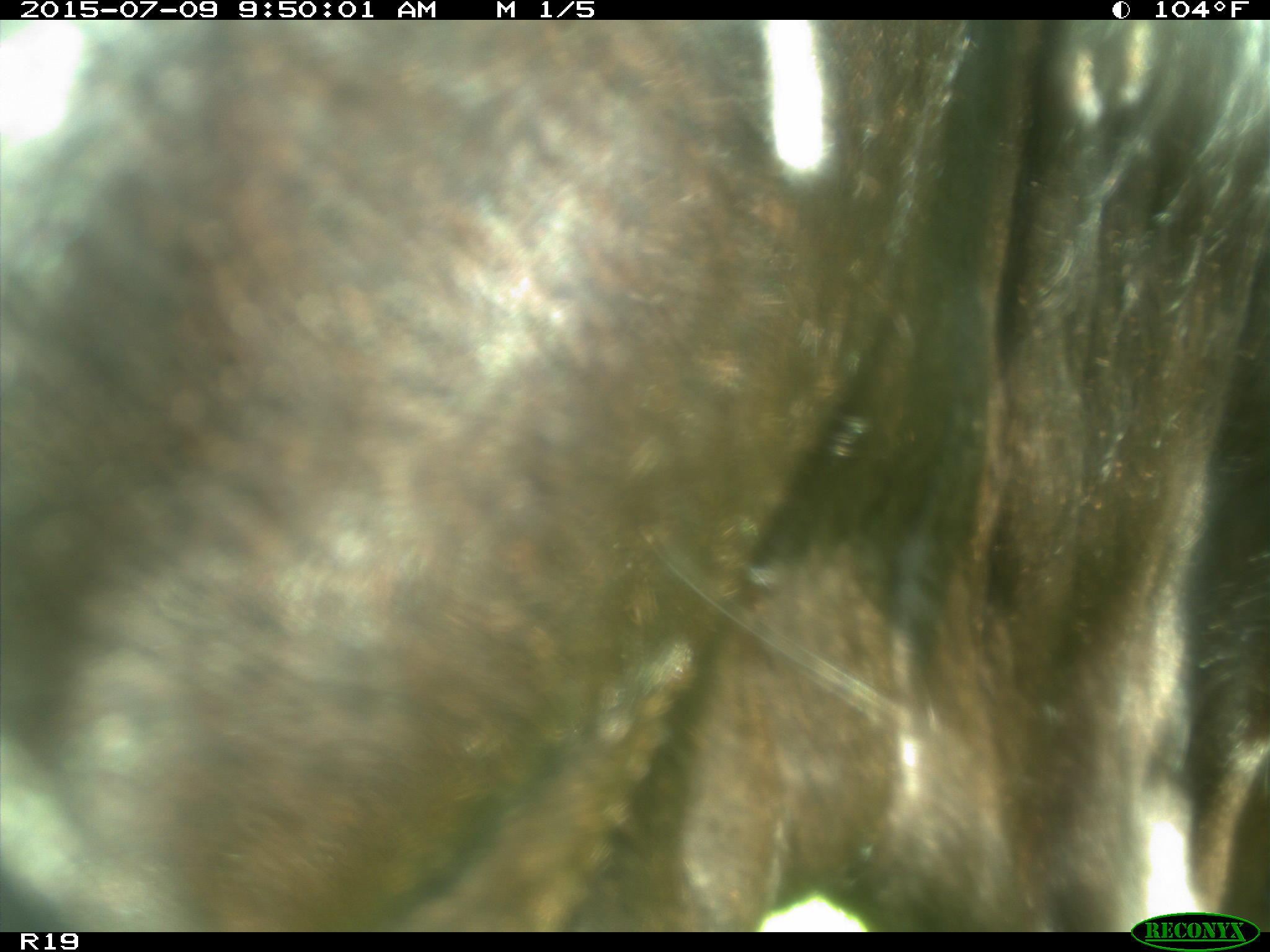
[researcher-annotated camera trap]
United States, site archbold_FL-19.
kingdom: Animalia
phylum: Chordata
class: Mammalia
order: Artiodactyla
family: Bovidae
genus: Bos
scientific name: Bos taurus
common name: domestic cow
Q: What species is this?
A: Bos taurus (domestic cow).